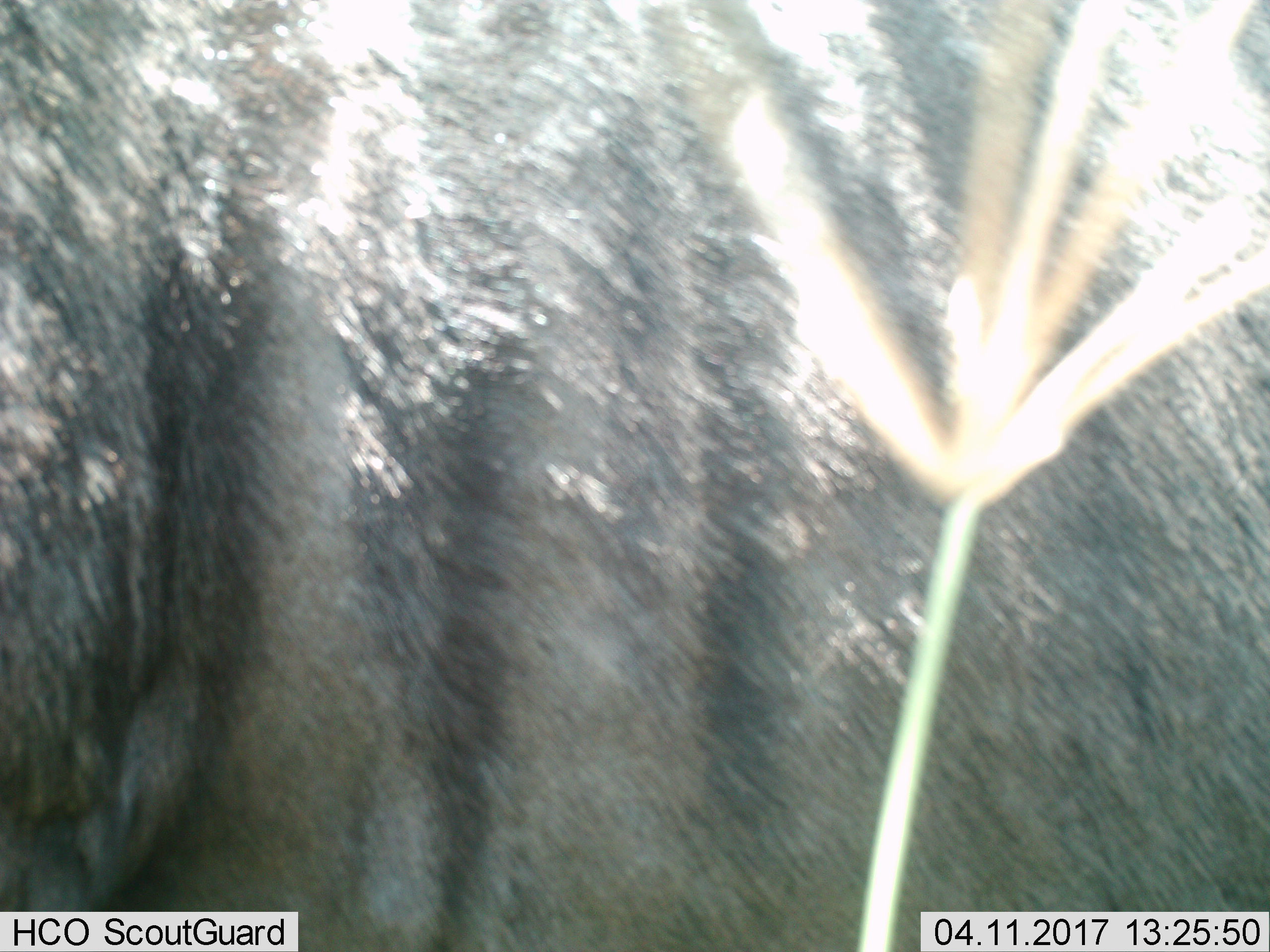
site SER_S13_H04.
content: unidentified animal